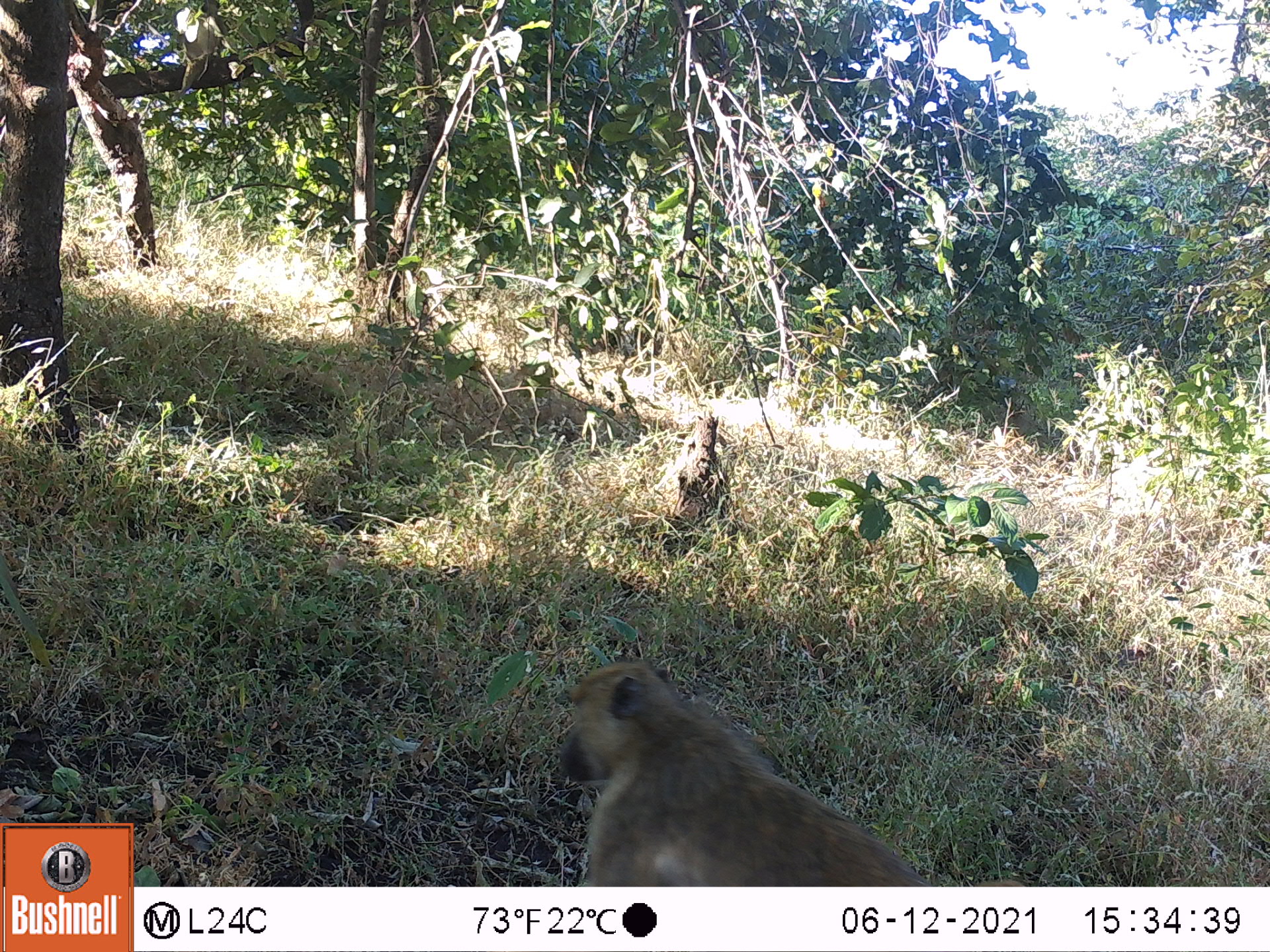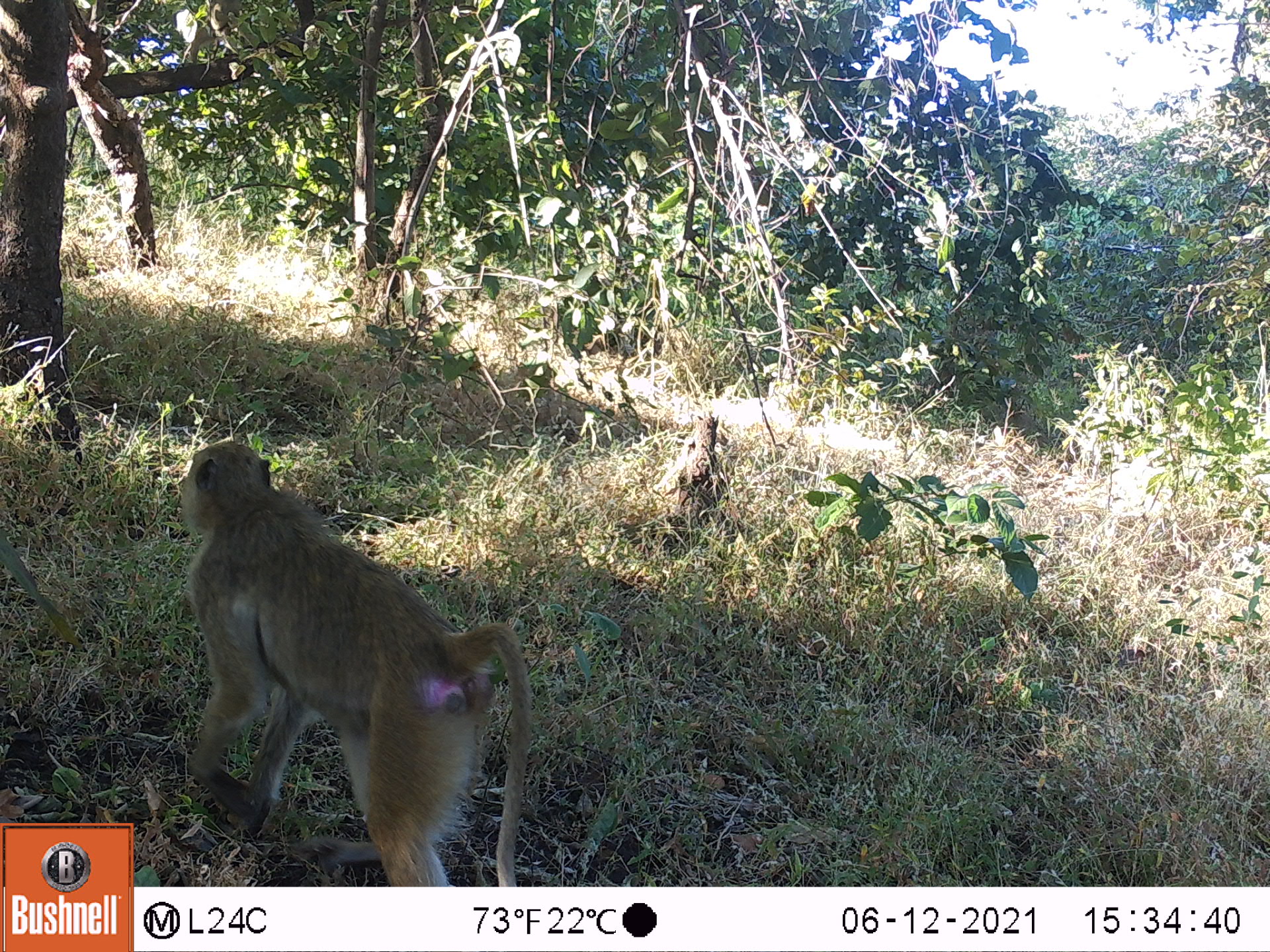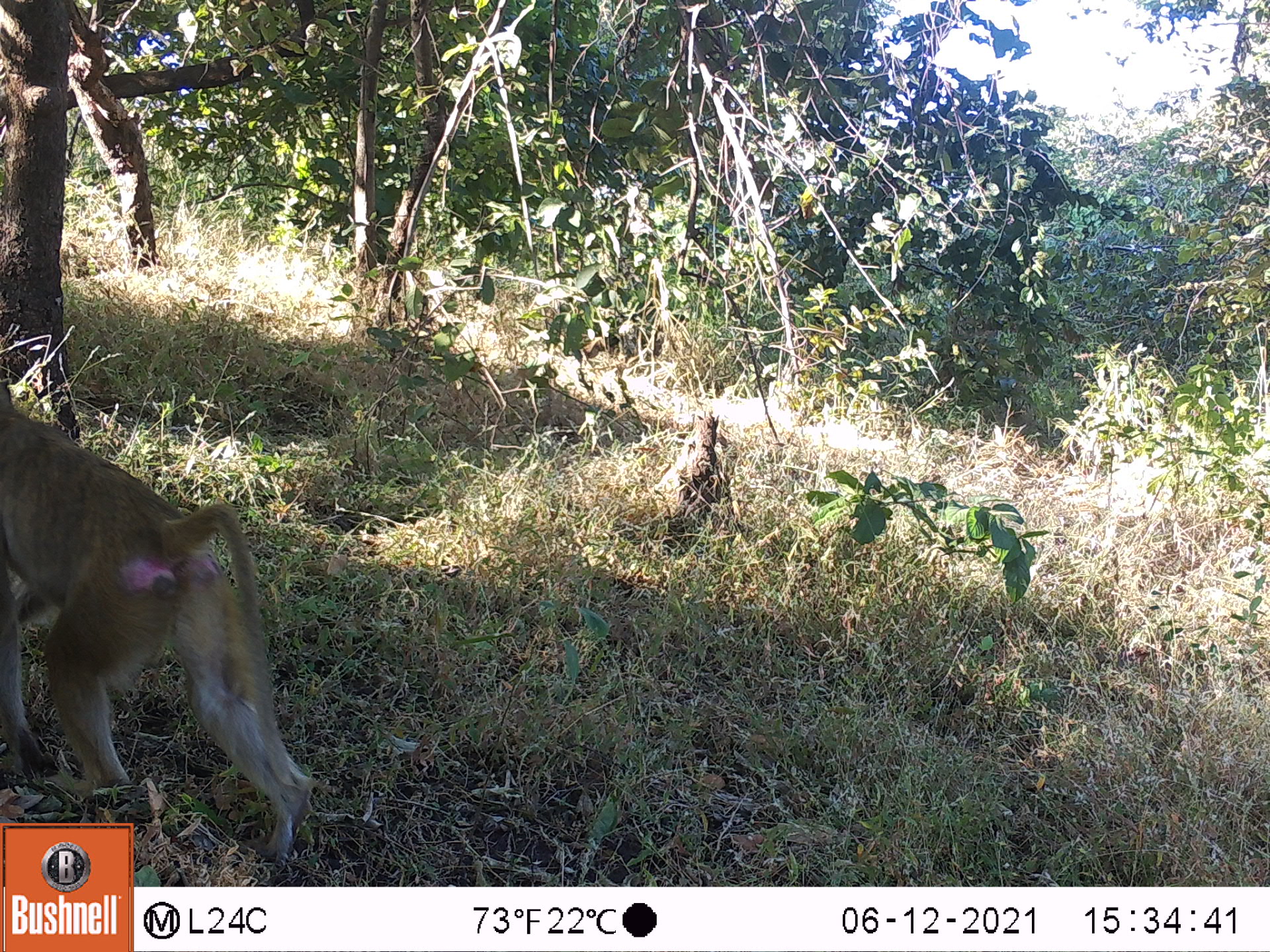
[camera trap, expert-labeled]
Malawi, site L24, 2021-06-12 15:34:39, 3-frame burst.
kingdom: Animalia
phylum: Chordata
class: Mammalia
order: Primates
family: Cercopithecidae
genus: Papio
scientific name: Papio cynocephalus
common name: yellow baboon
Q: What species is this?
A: Yellow baboon (Papio cynocephalus).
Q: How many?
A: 1.